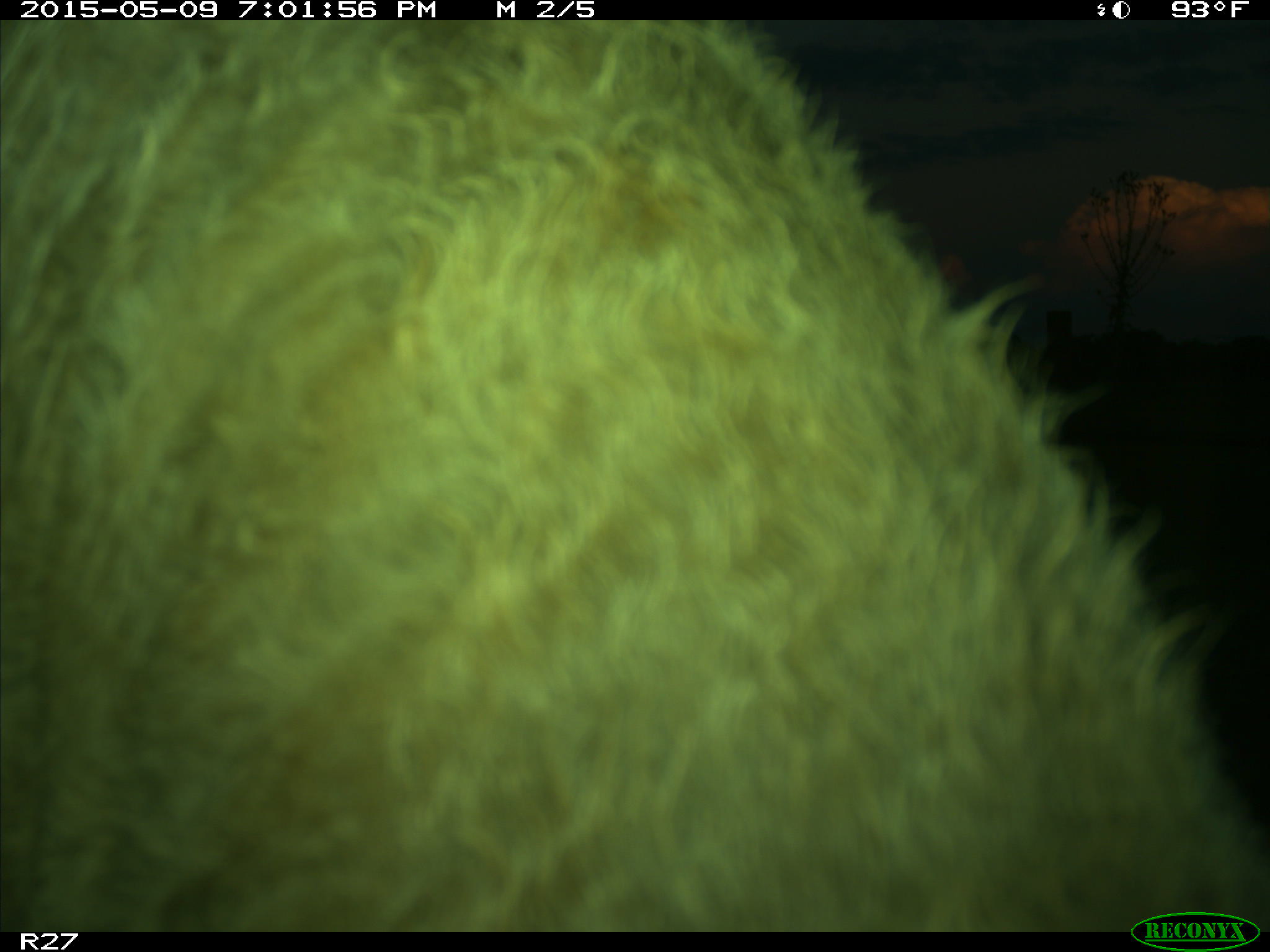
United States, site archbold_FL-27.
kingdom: Animalia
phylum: Chordata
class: Mammalia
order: Artiodactyla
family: Bovidae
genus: Bos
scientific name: Bos taurus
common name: domestic cow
Bos taurus (domestic cow).